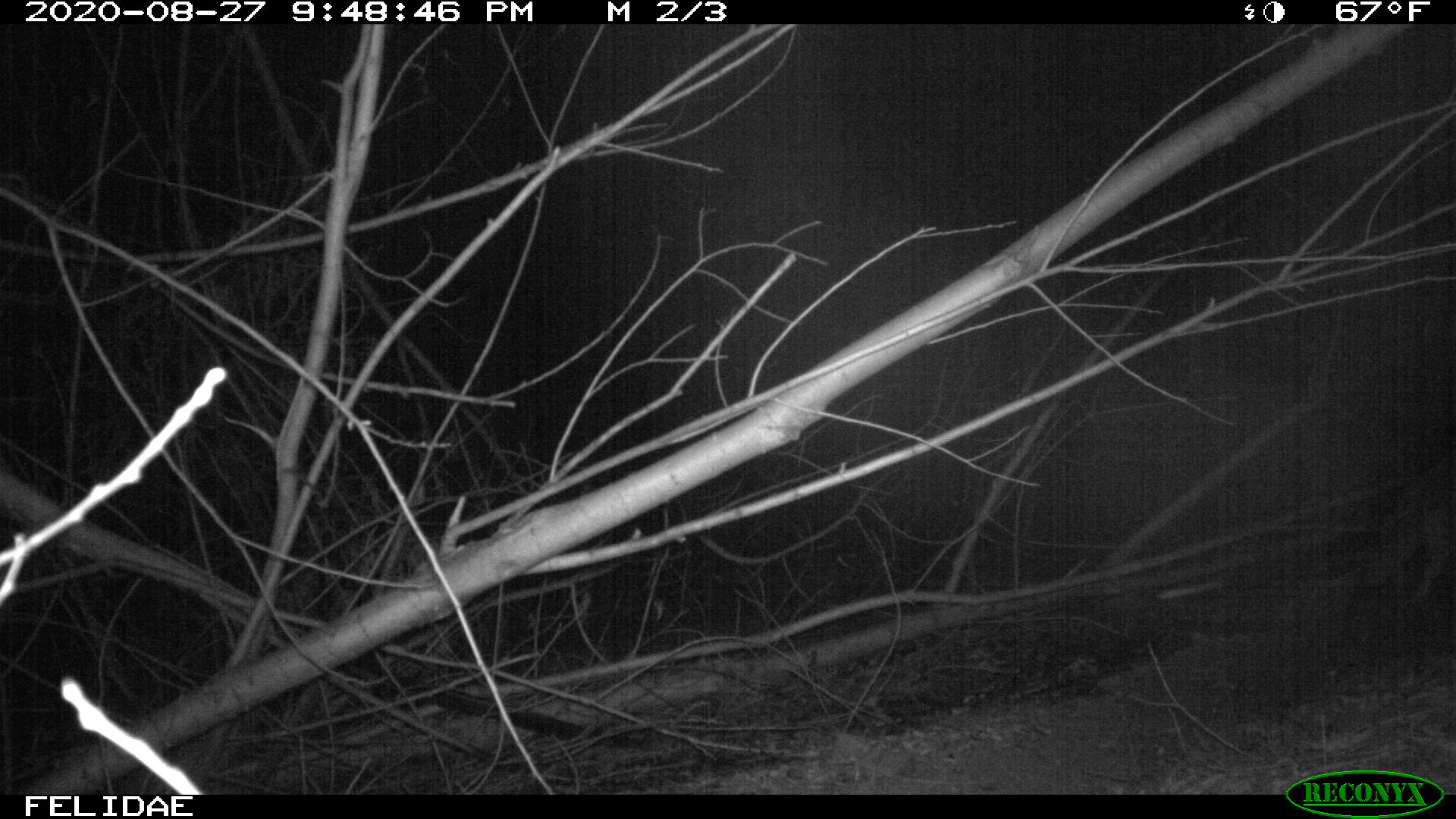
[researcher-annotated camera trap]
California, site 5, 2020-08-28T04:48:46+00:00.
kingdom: Animalia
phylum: Chordata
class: Mammalia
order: Carnivora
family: Canidae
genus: Canis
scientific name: Canis latrans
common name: coyote